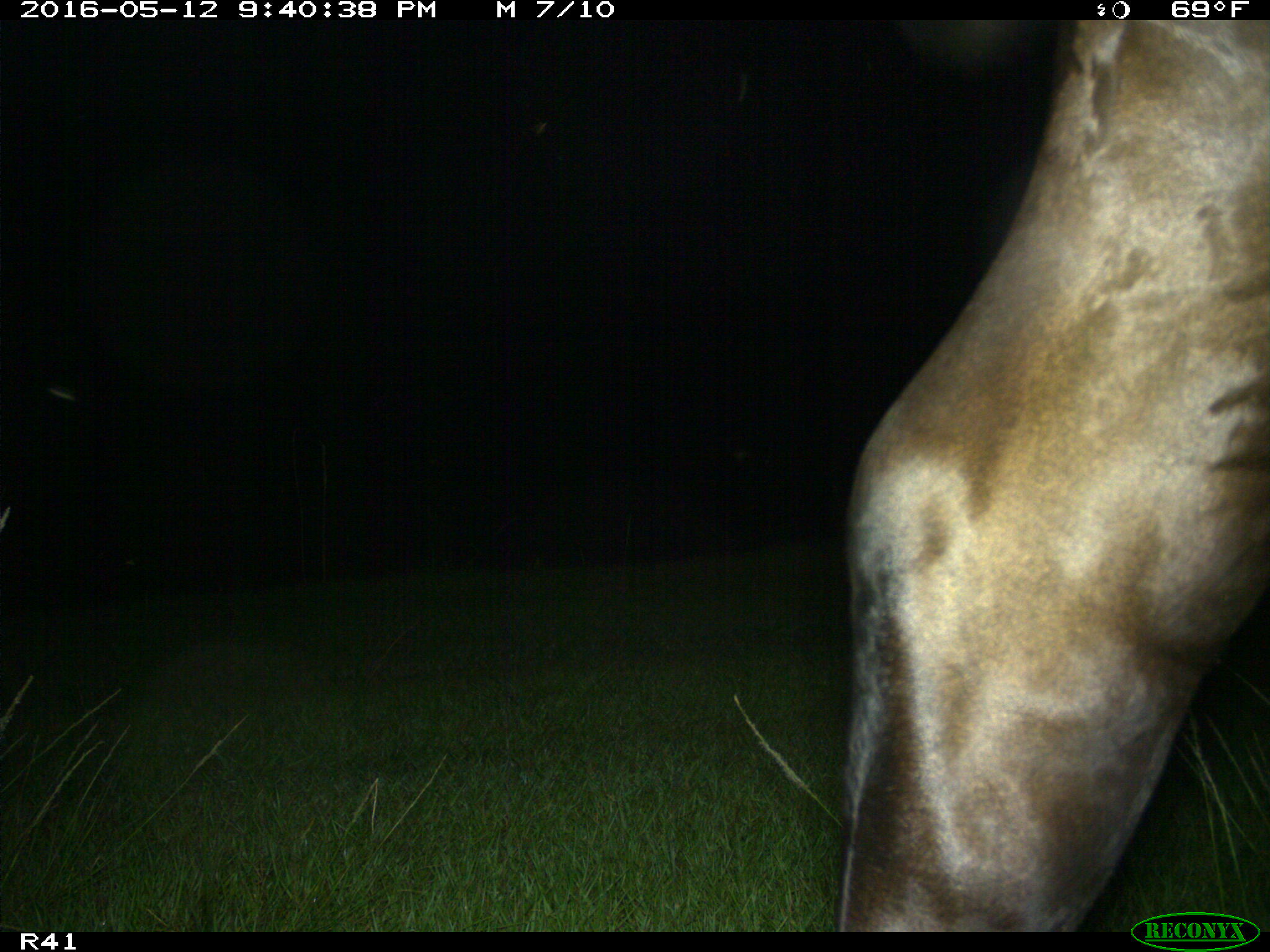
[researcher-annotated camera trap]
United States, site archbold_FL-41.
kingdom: Animalia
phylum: Chordata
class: Mammalia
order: Artiodactyla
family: Bovidae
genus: Bos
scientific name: Bos taurus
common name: domestic cow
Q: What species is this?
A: Bos taurus (domestic cow).